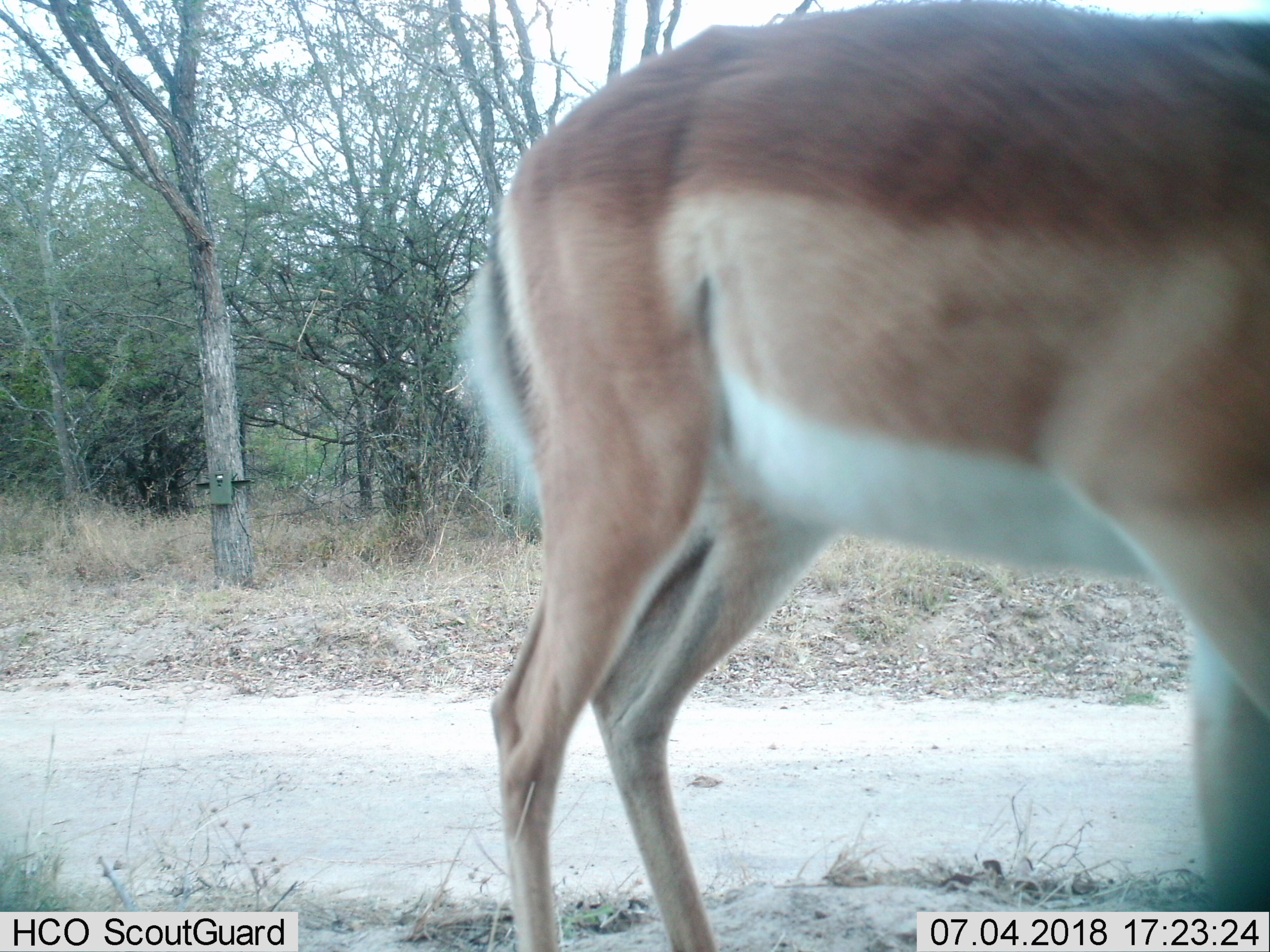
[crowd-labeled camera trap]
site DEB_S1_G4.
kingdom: Animalia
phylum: Chordata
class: Mammalia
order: Artiodactyla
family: Bovidae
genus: Aepyceros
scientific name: Aepyceros melampus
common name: impala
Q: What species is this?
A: Impala (Aepyceros melampus).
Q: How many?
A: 1.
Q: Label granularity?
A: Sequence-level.